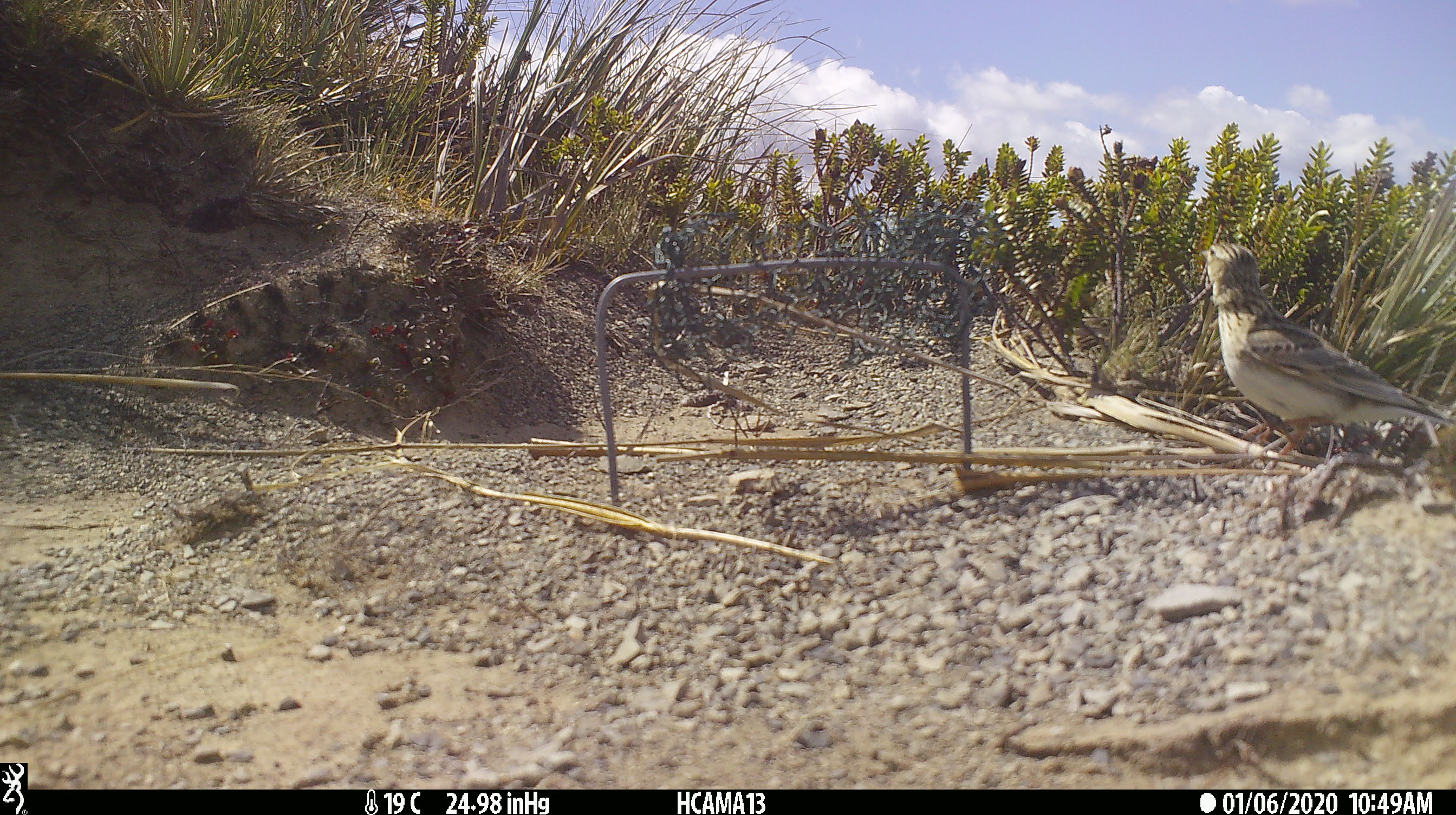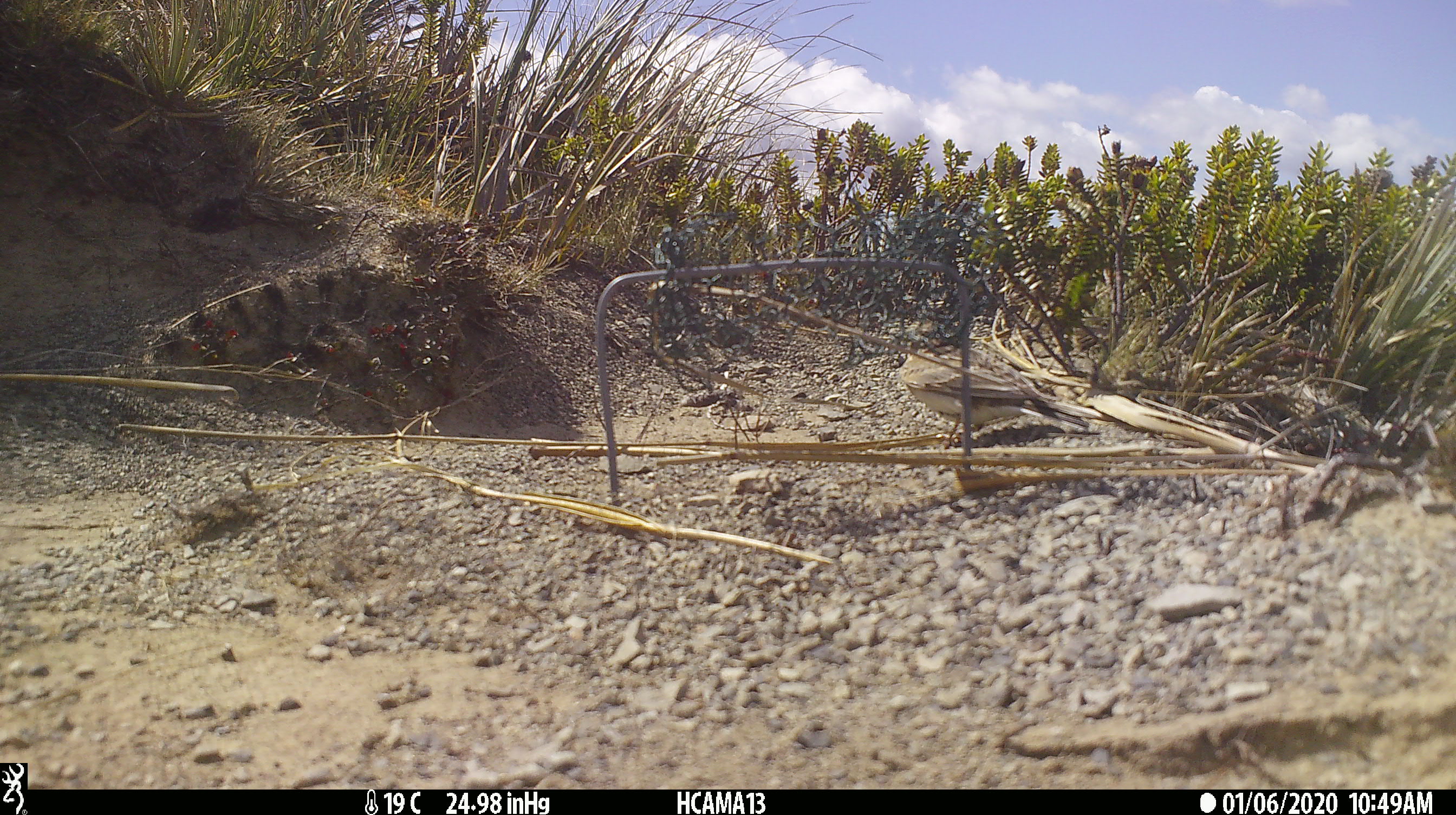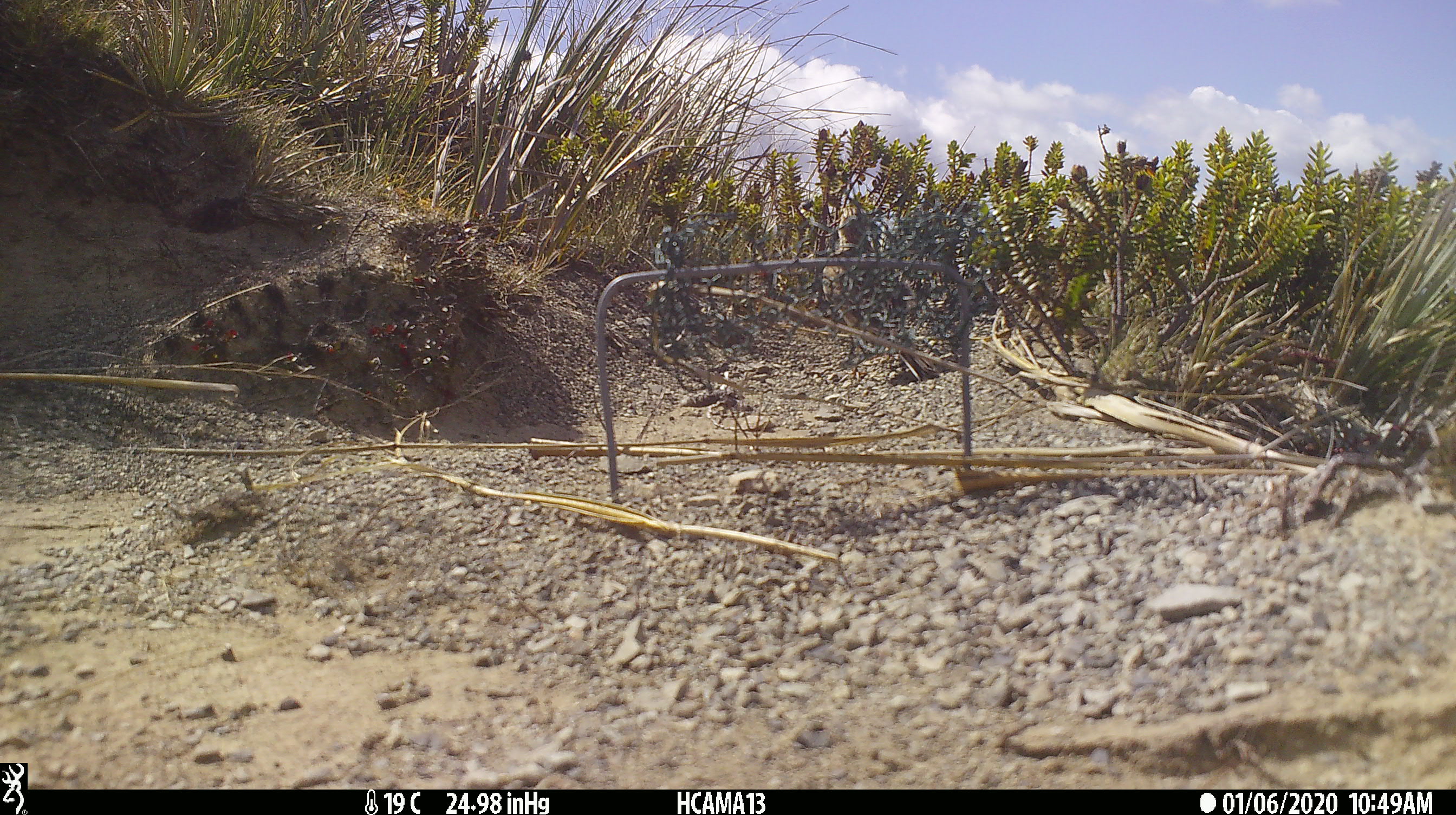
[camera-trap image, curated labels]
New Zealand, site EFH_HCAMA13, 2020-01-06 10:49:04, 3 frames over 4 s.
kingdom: Animalia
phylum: Chordata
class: Aves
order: Passeriformes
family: Motacillidae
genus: Anthus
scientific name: Anthus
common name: pipit